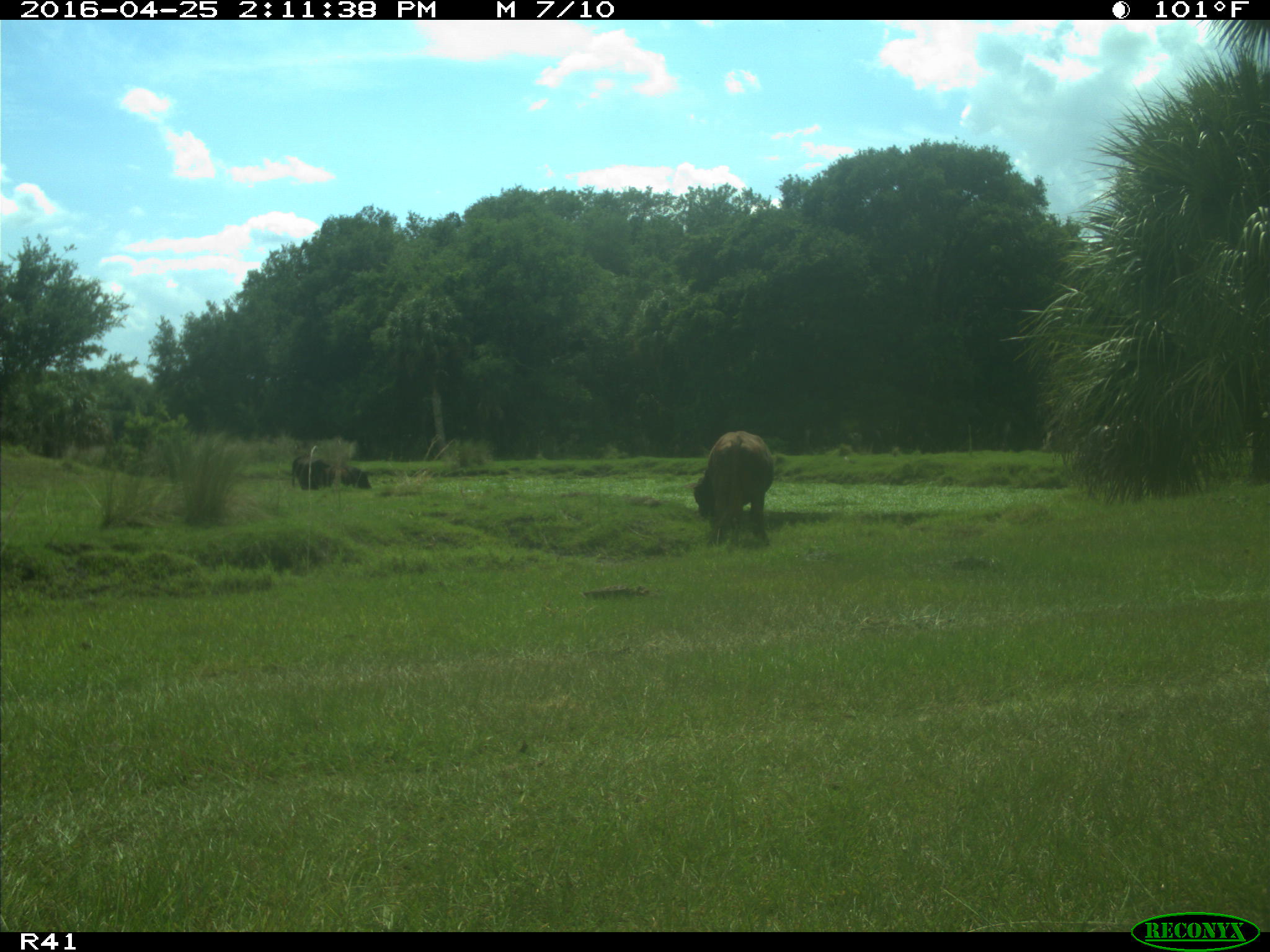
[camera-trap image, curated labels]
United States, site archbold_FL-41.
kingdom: Animalia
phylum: Chordata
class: Mammalia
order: Artiodactyla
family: Bovidae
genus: Bos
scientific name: Bos taurus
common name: domestic cow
Bos taurus (domestic cow).